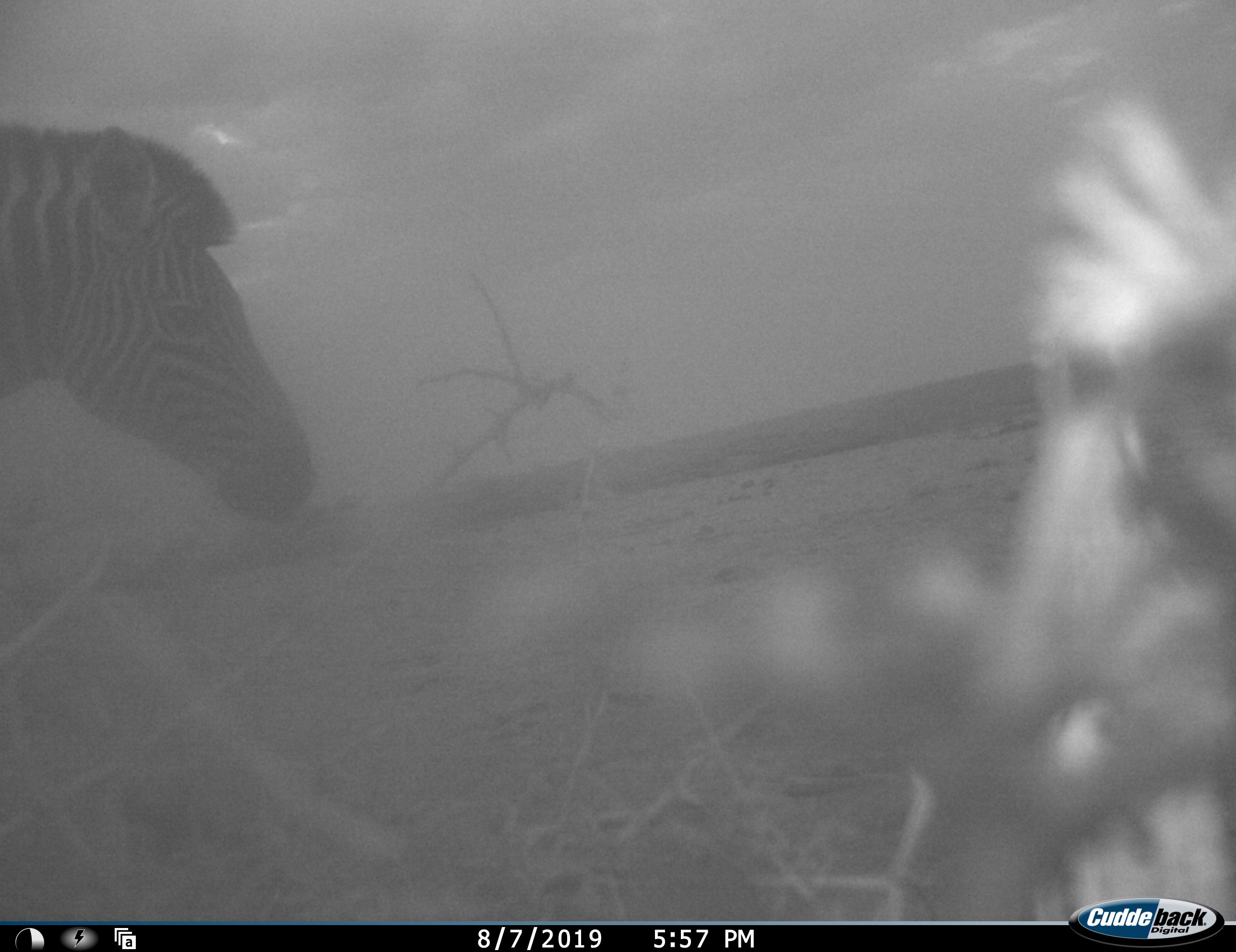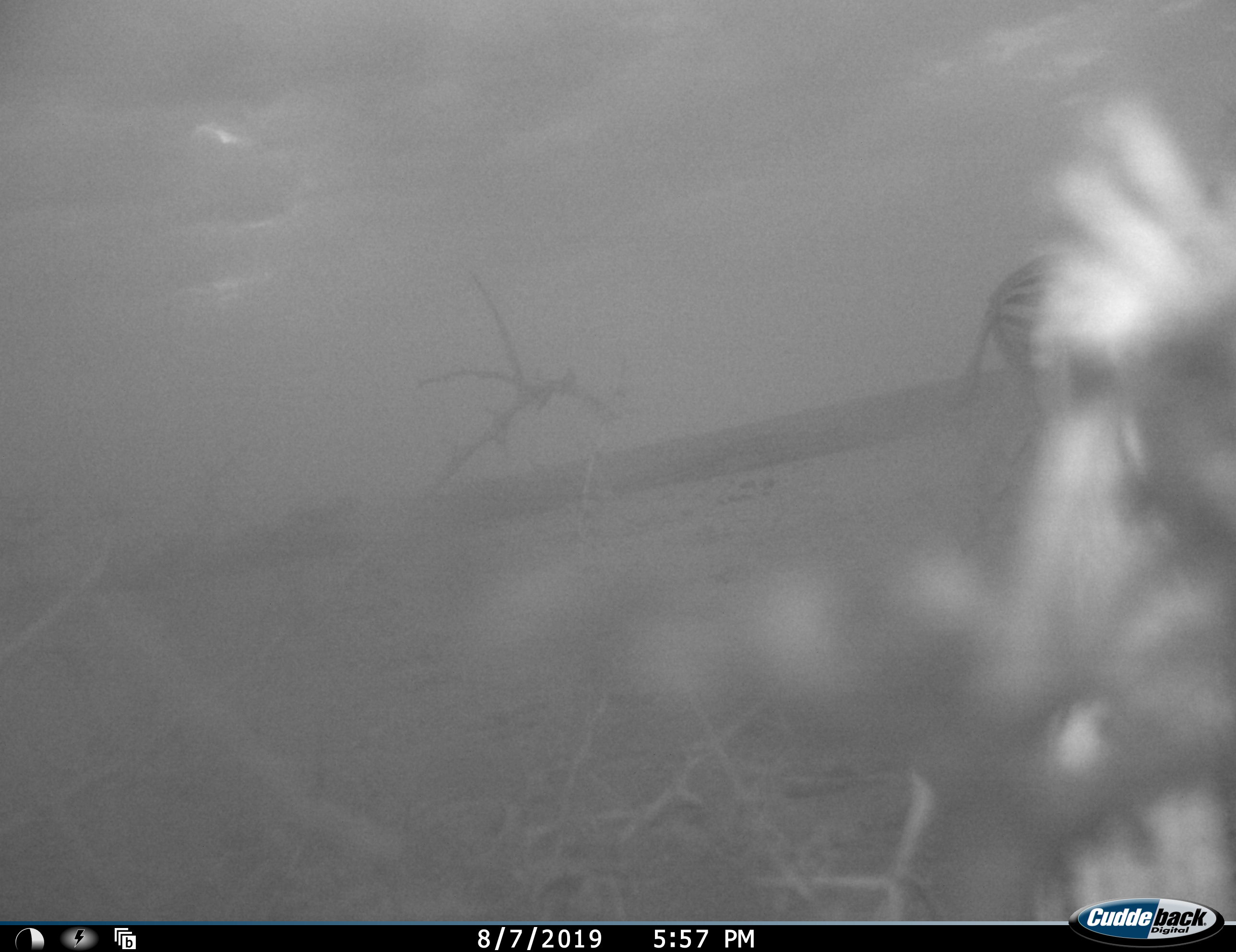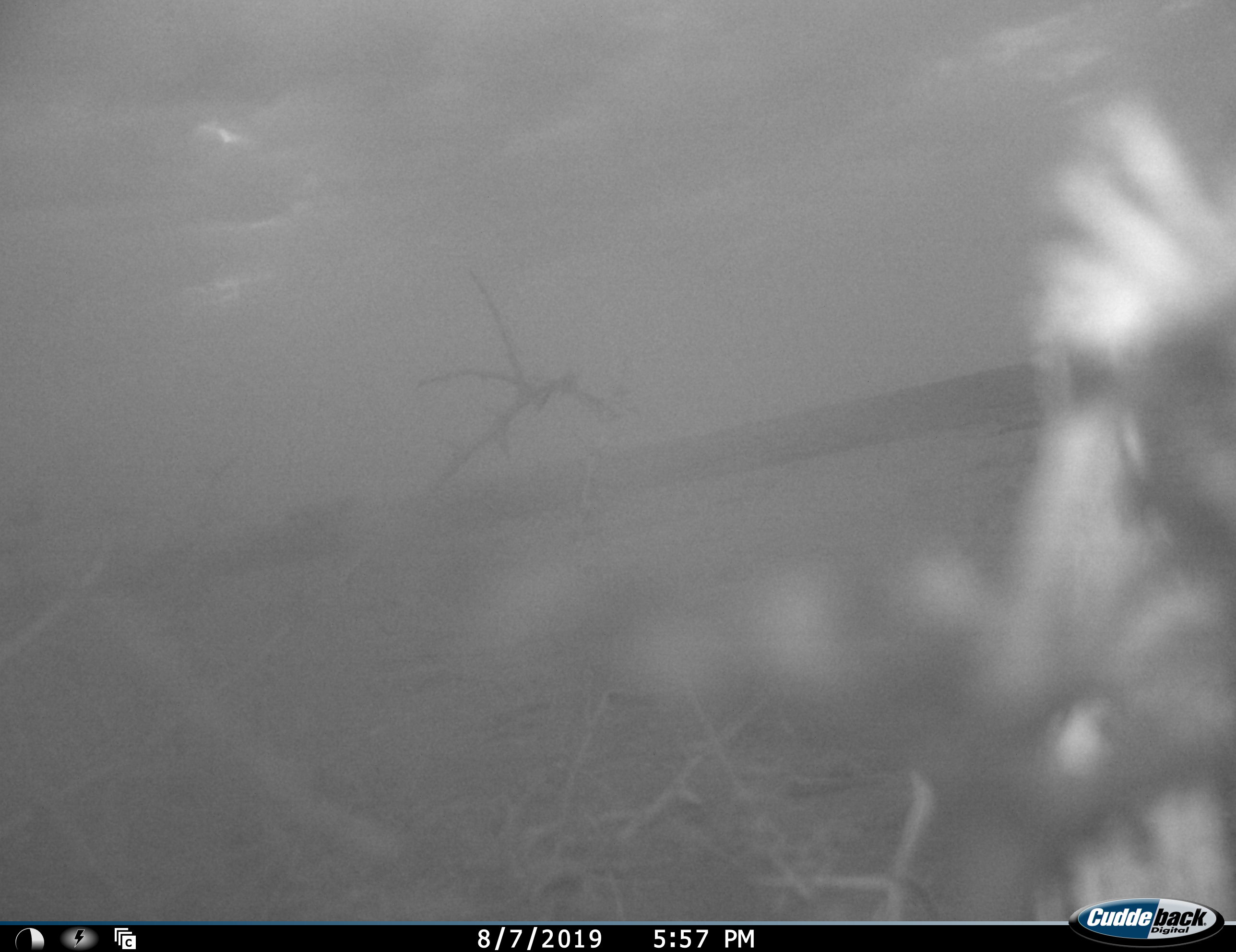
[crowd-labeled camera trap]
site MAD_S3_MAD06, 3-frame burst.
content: unidentified animal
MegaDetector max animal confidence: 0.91